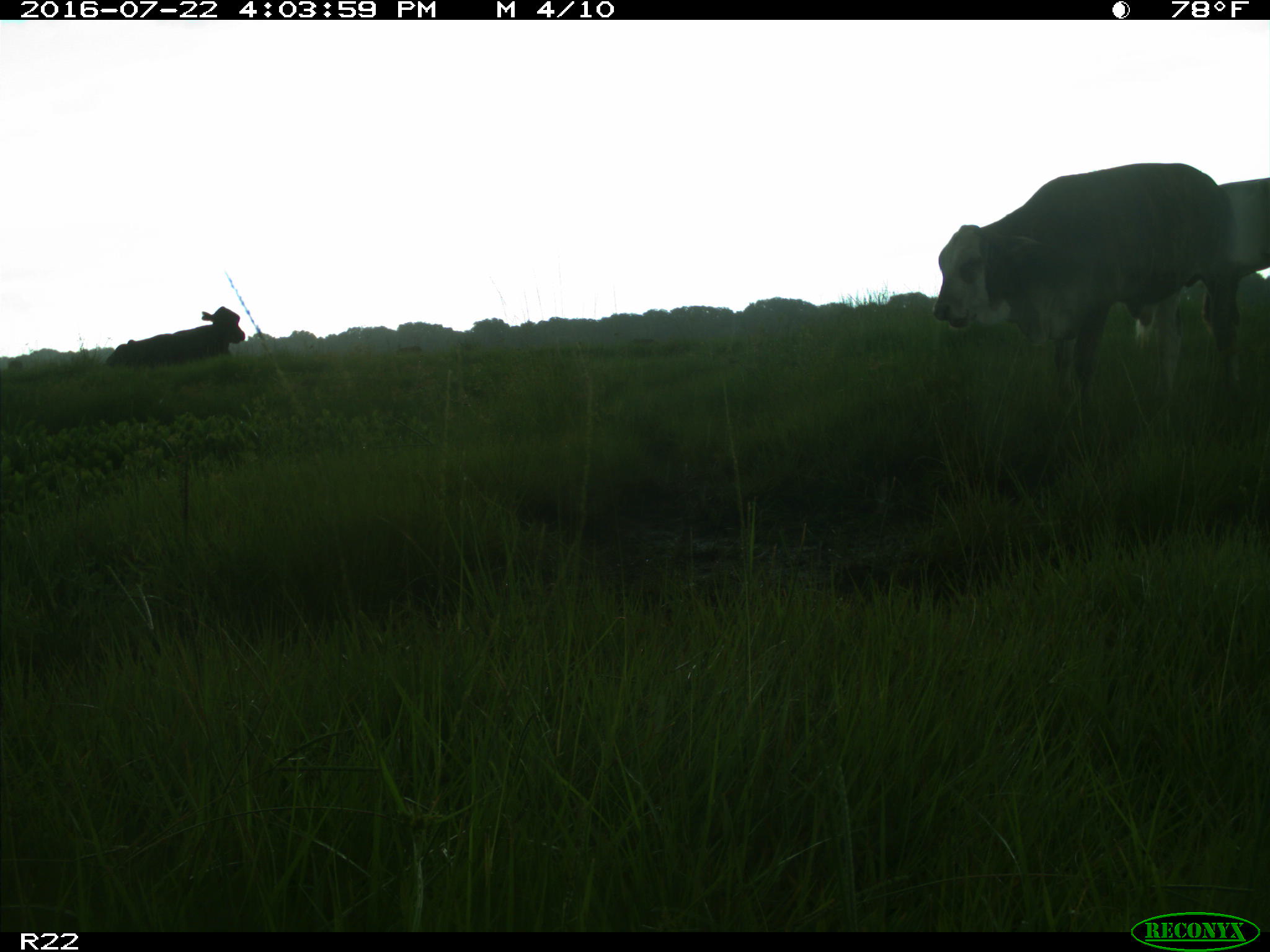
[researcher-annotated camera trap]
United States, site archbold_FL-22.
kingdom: Animalia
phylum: Chordata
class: Mammalia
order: Artiodactyla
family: Bovidae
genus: Bos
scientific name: Bos taurus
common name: domestic cow